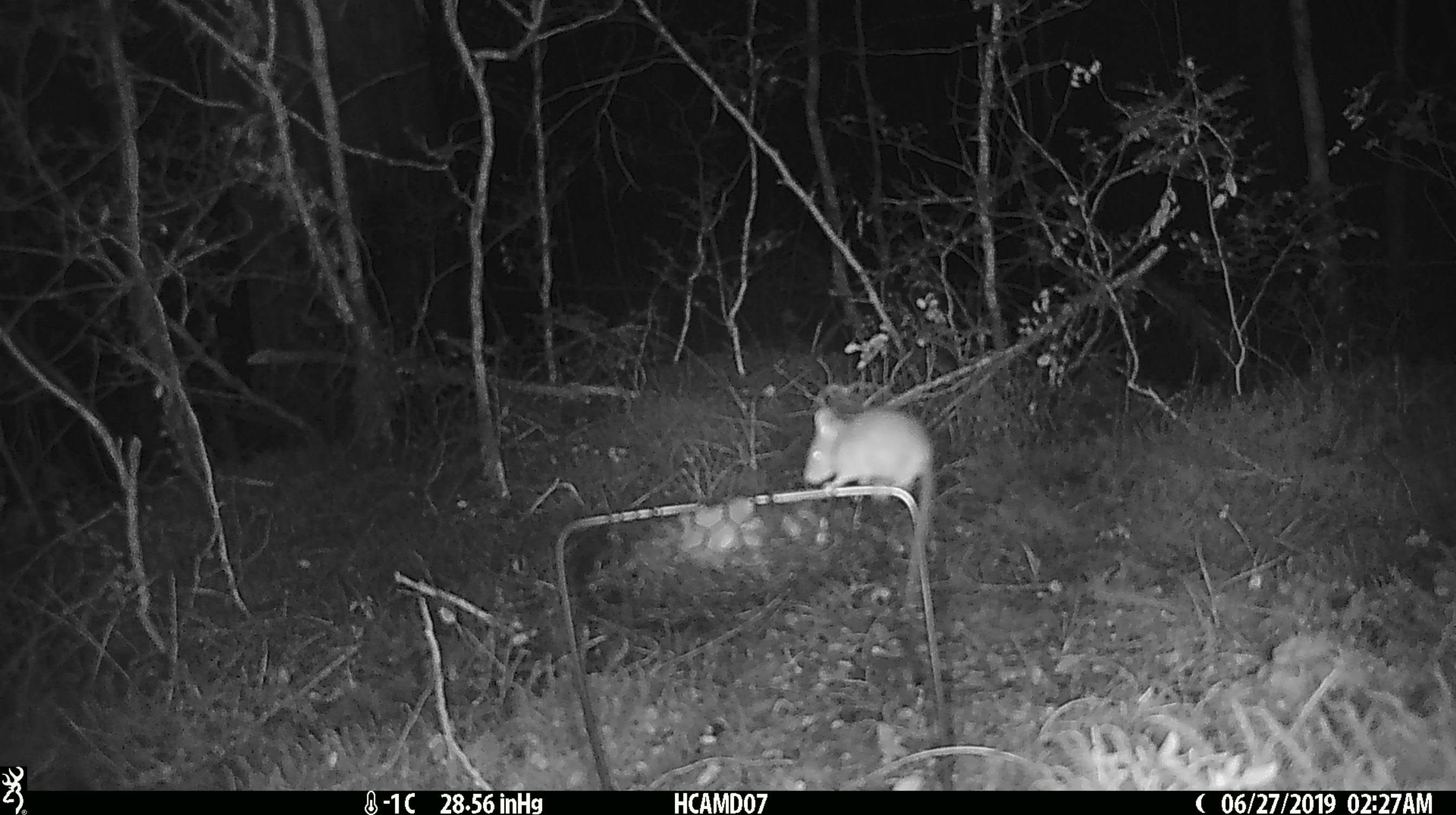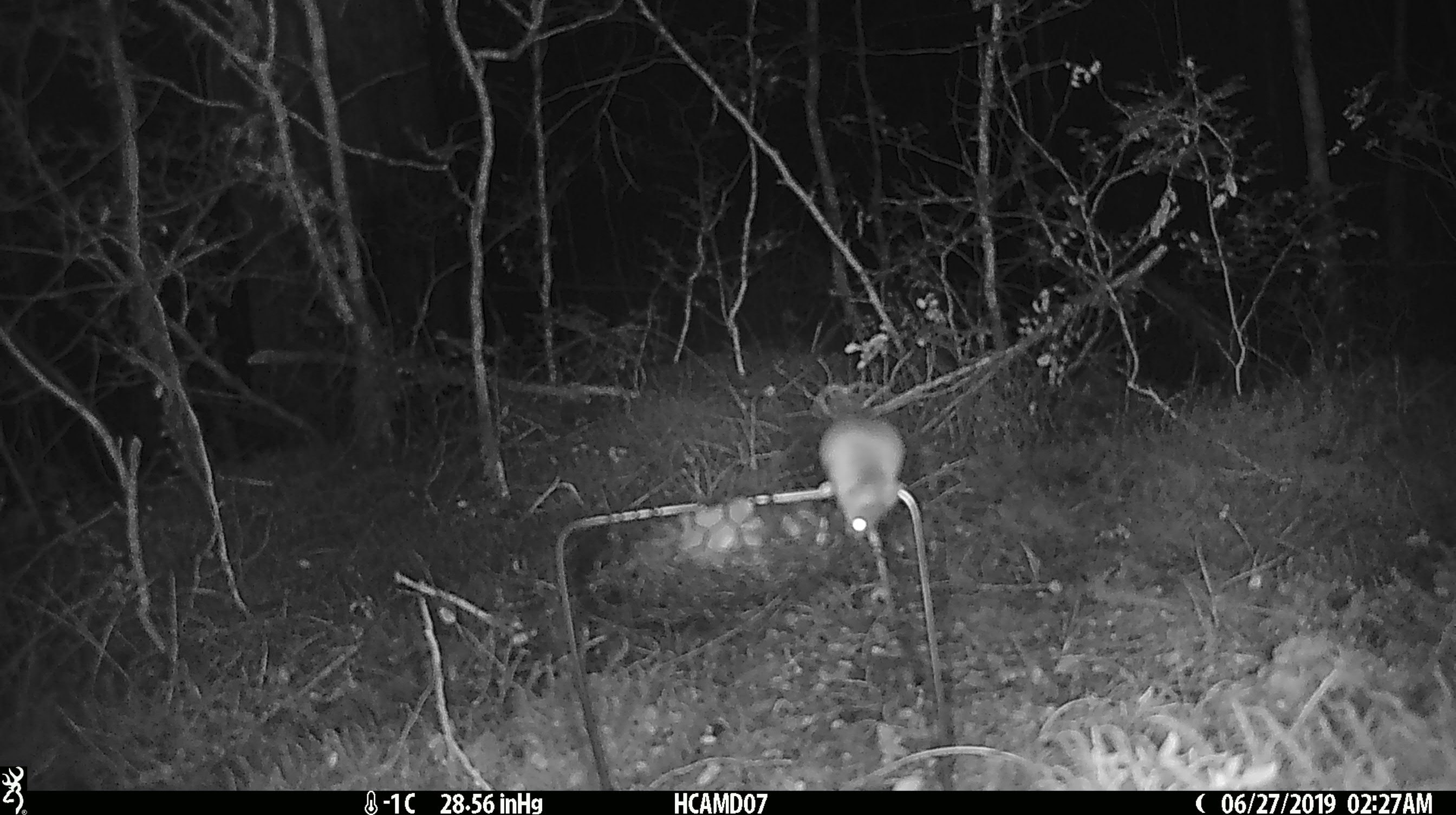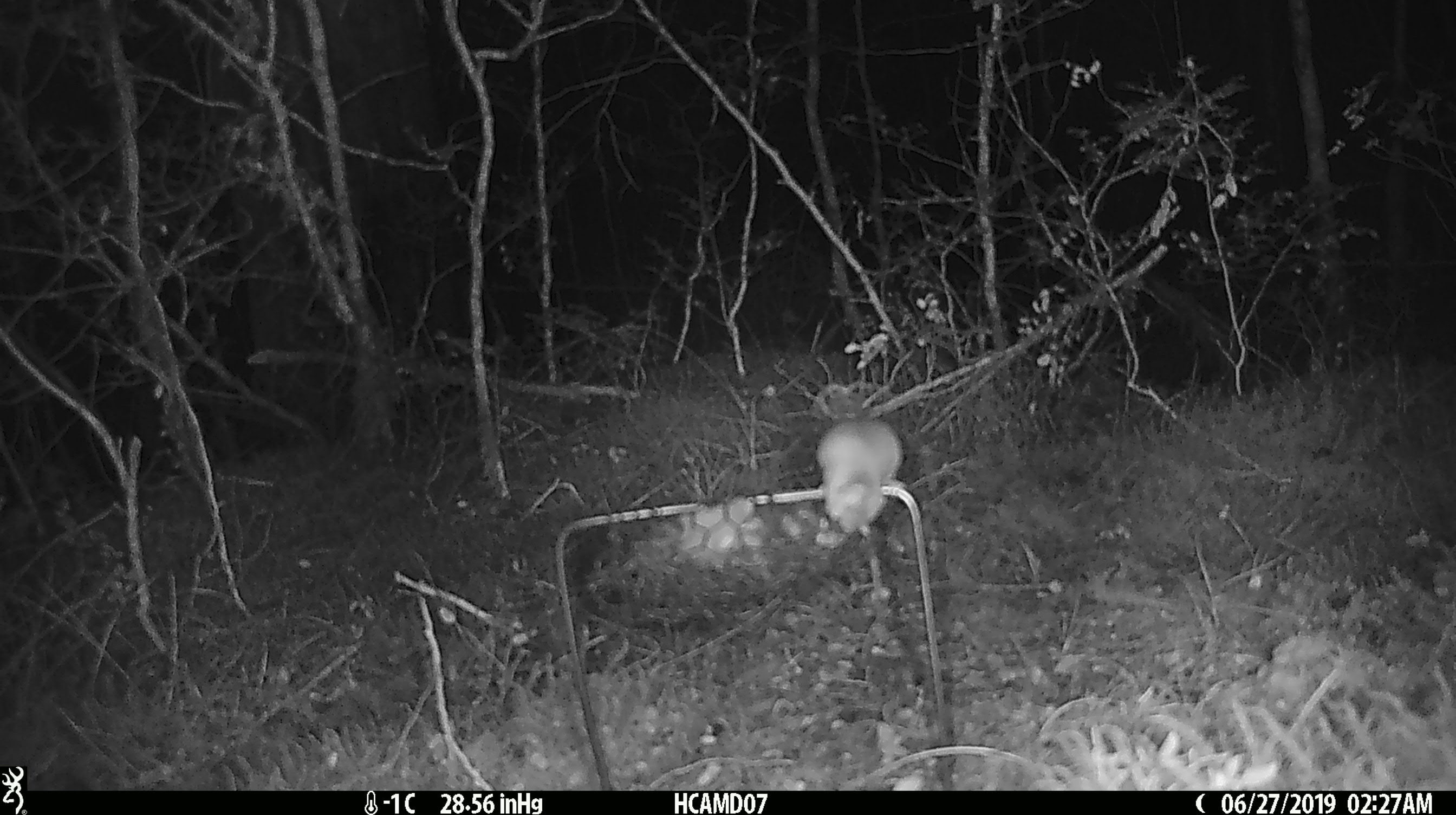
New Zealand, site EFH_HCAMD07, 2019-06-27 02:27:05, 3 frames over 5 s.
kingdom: Animalia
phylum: Chordata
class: Mammalia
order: Rodentia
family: Muridae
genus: Mus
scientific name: Mus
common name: mouse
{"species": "mouse (Mus)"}